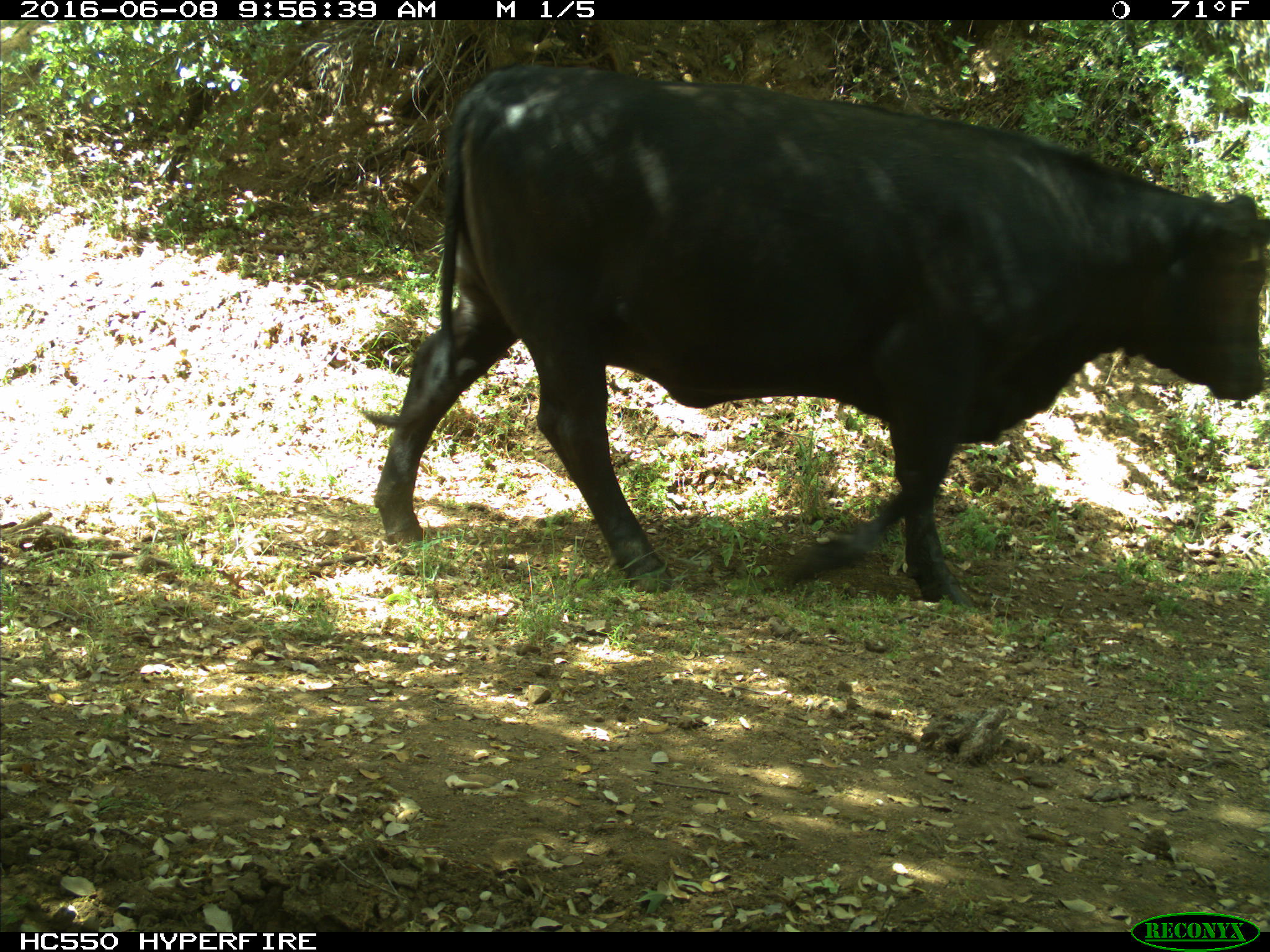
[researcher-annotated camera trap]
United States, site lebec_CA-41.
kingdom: Animalia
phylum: Chordata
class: Mammalia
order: Artiodactyla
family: Bovidae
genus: Bos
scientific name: Bos taurus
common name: domestic cow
Bos taurus (domestic cow).